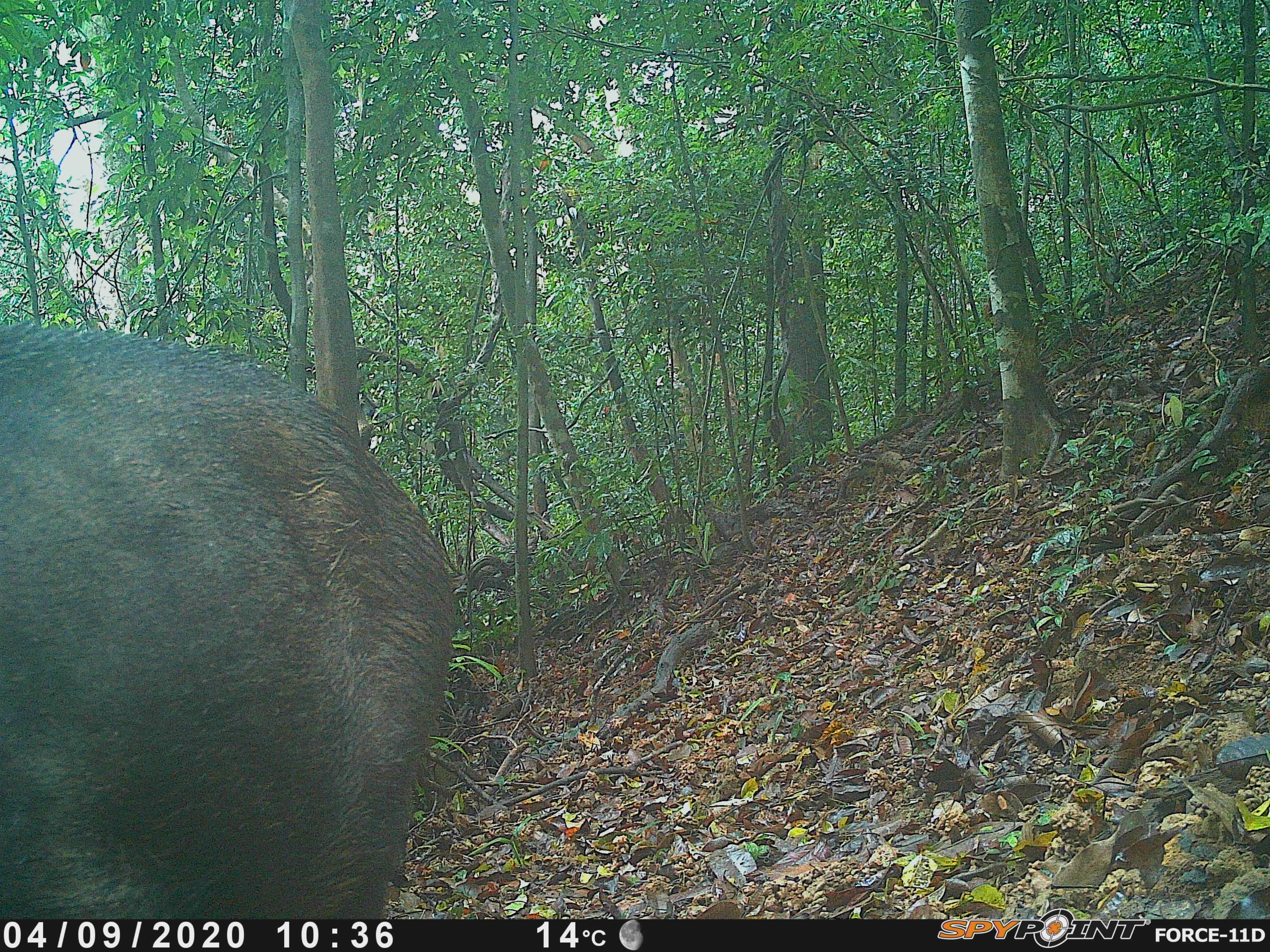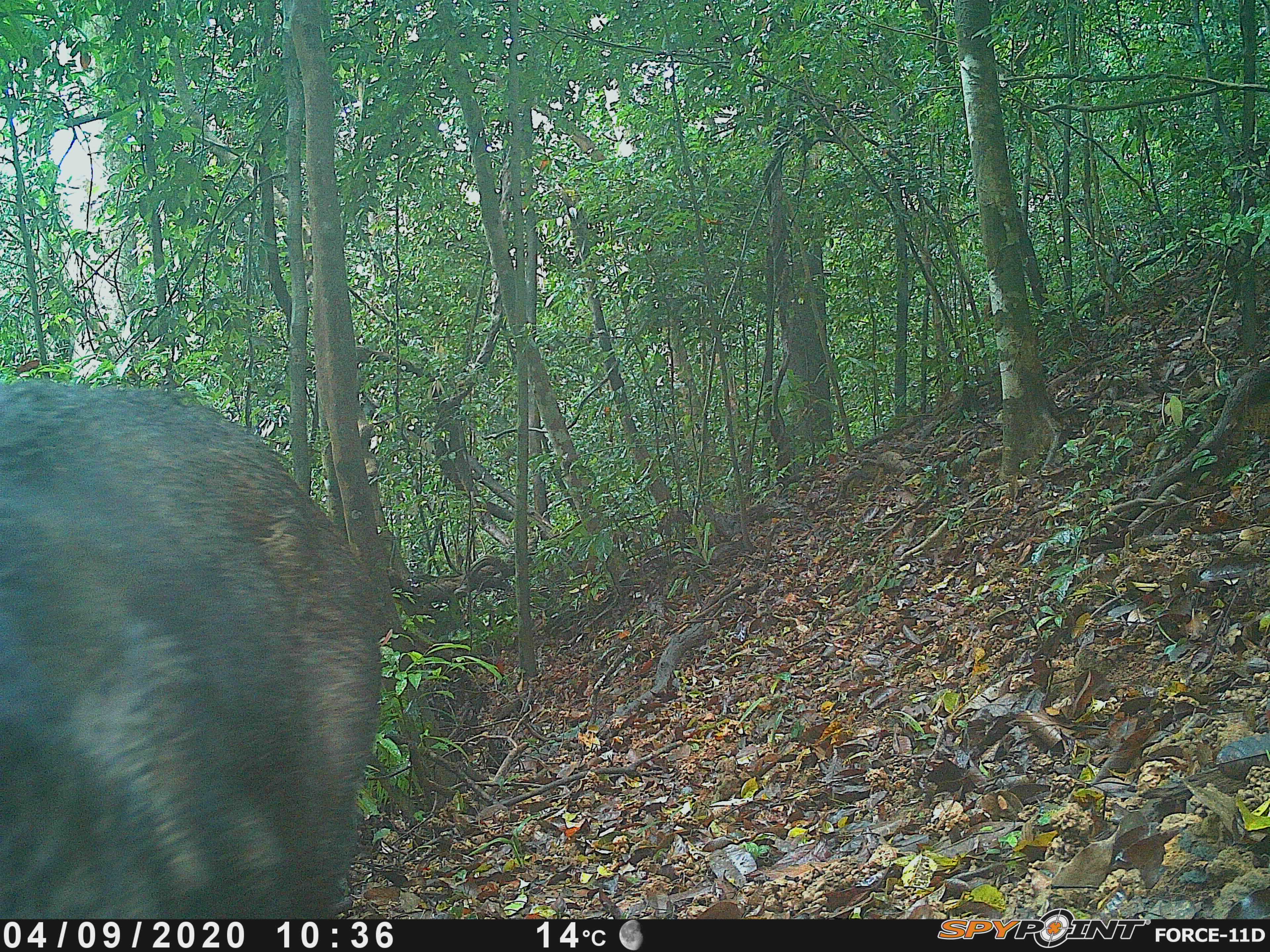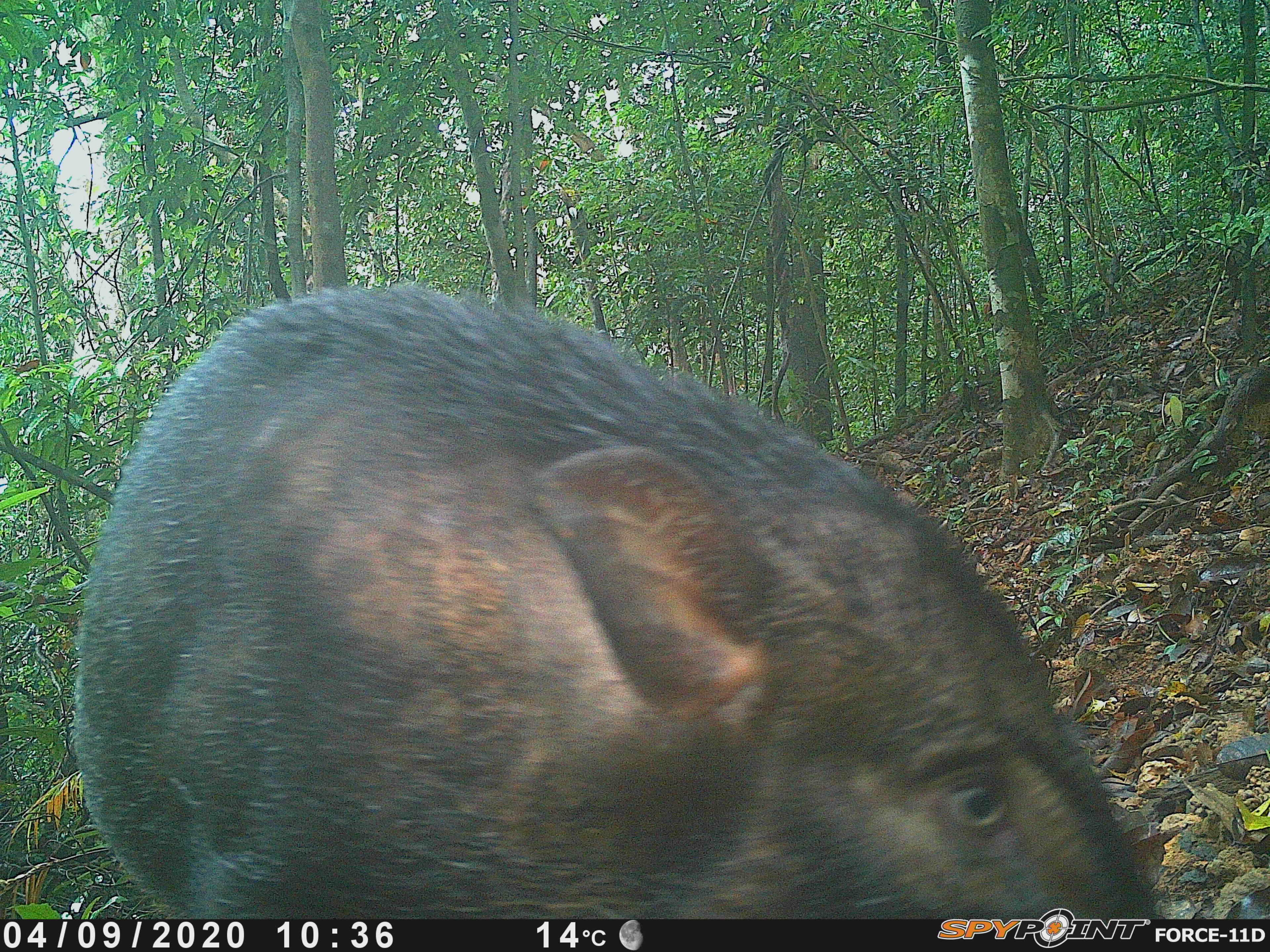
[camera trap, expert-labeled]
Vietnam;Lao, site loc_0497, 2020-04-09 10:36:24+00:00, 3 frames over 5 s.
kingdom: Animalia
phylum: Chordata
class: Mammalia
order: Artiodactyla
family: Suidae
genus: Sus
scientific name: Sus scrofa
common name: eurasian wild pig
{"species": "eurasian wild pig (Sus scrofa)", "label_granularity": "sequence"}